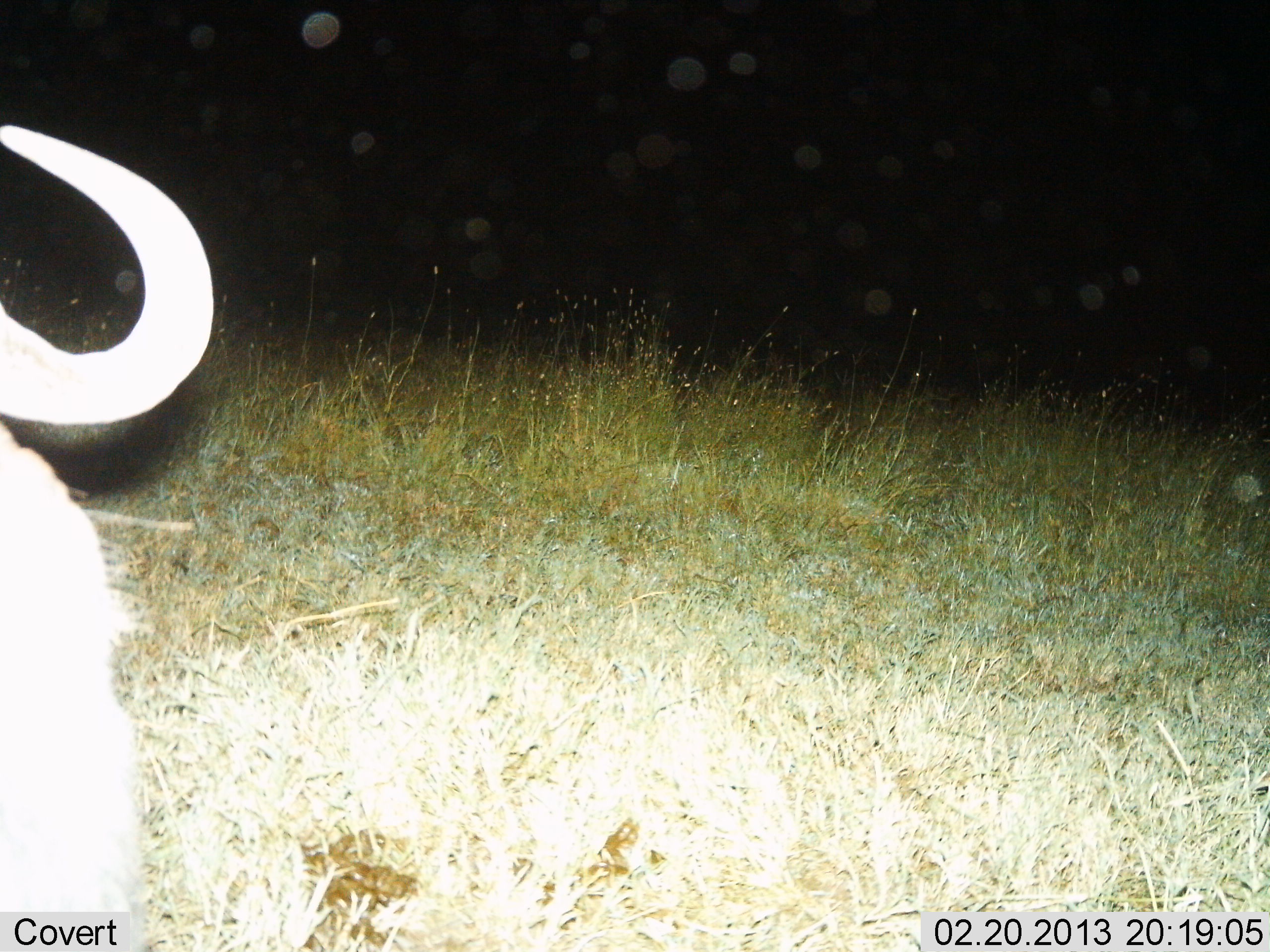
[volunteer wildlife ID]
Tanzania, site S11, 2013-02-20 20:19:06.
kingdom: Animalia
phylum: Chordata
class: Mammalia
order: Artiodactyla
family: Bovidae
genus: Connochaetes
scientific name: Connochaetes taurinus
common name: blue wildebeest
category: wildebeest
Wildebeest (blue wildebeest) (Connochaetes taurinus), count 1. Behavior (volunteer vote fractions): standing 78%, resting 15%, moving 7%, interacting 0%. Young present (vote fraction): 0%. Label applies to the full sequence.